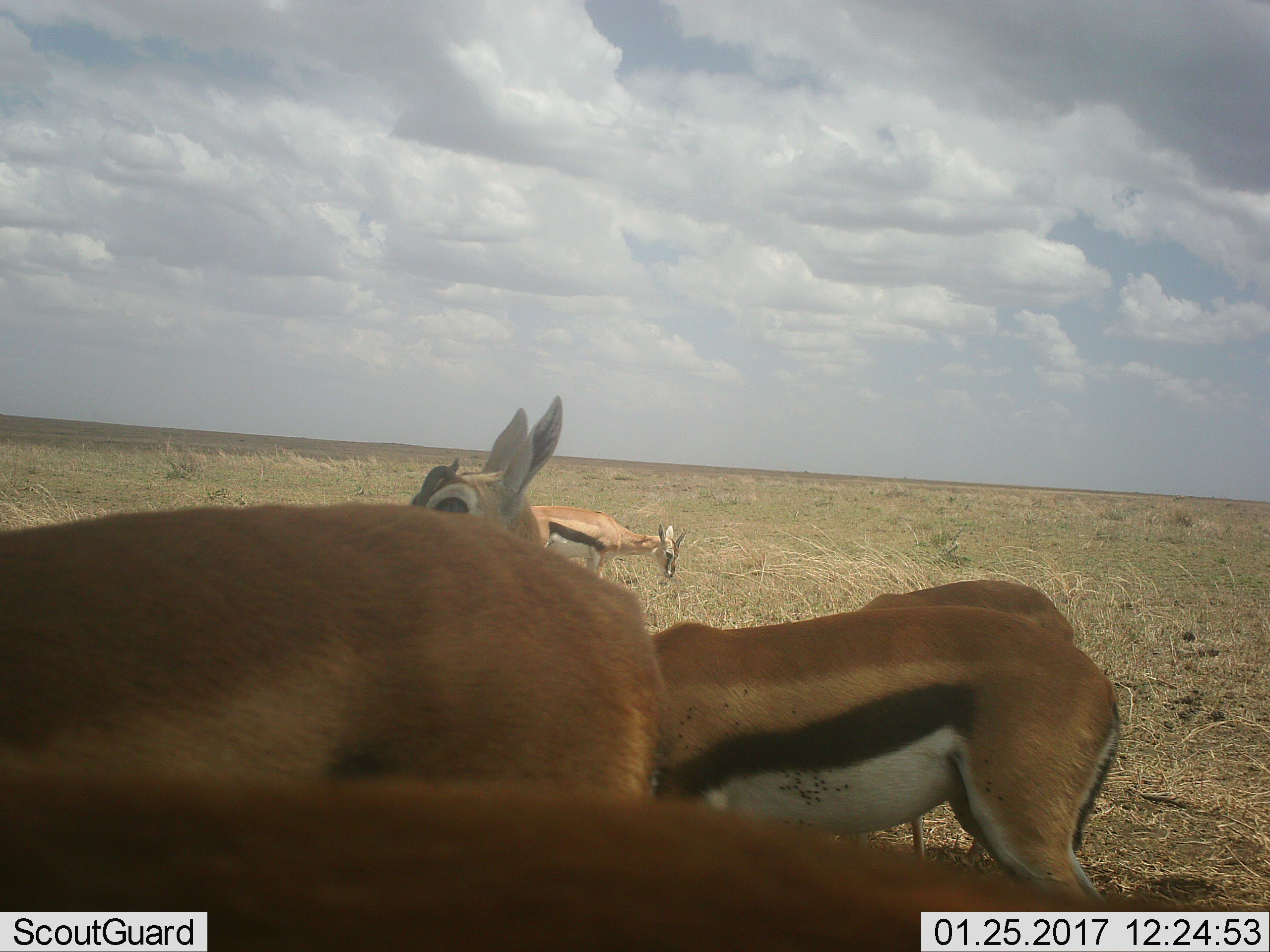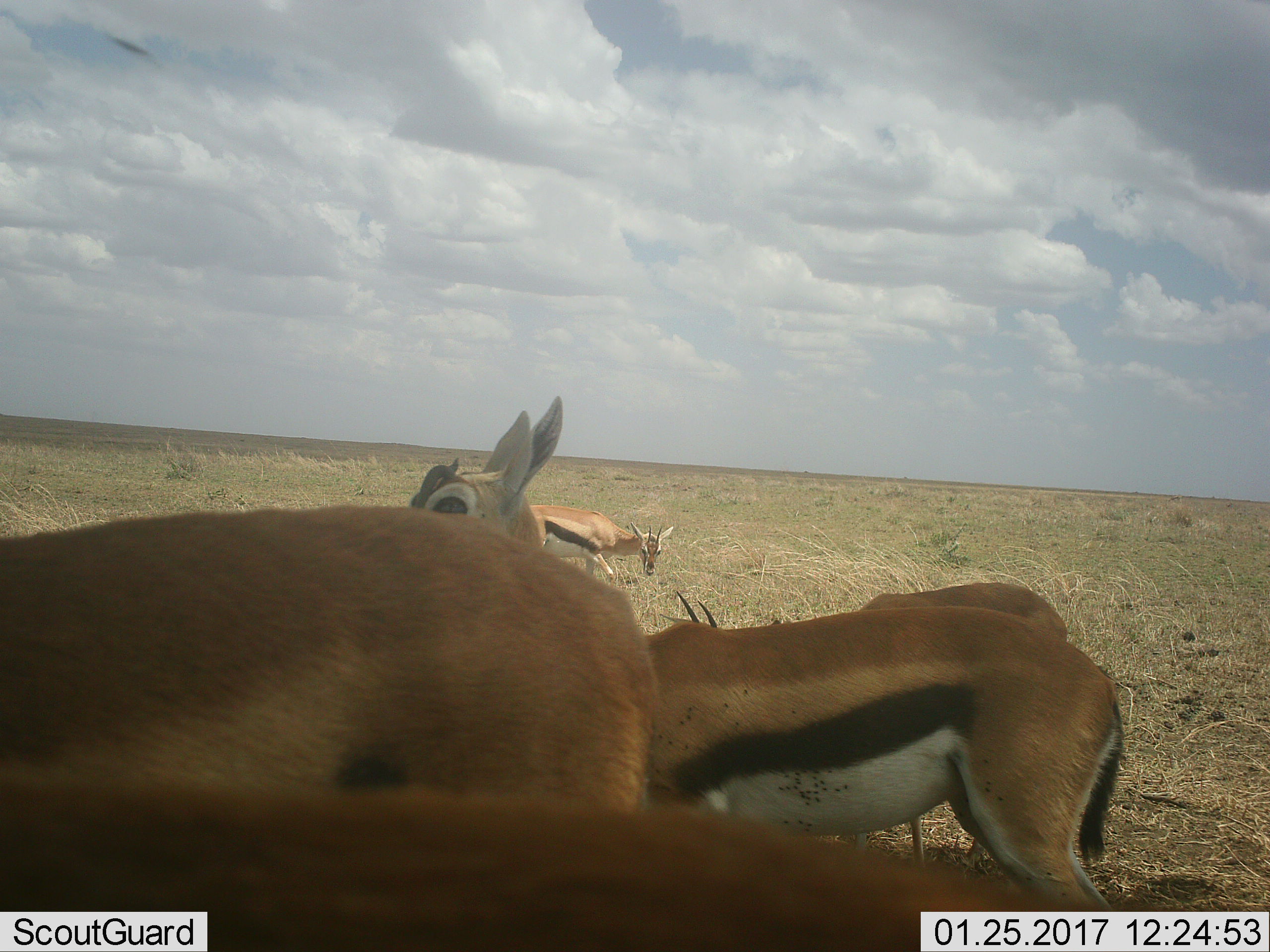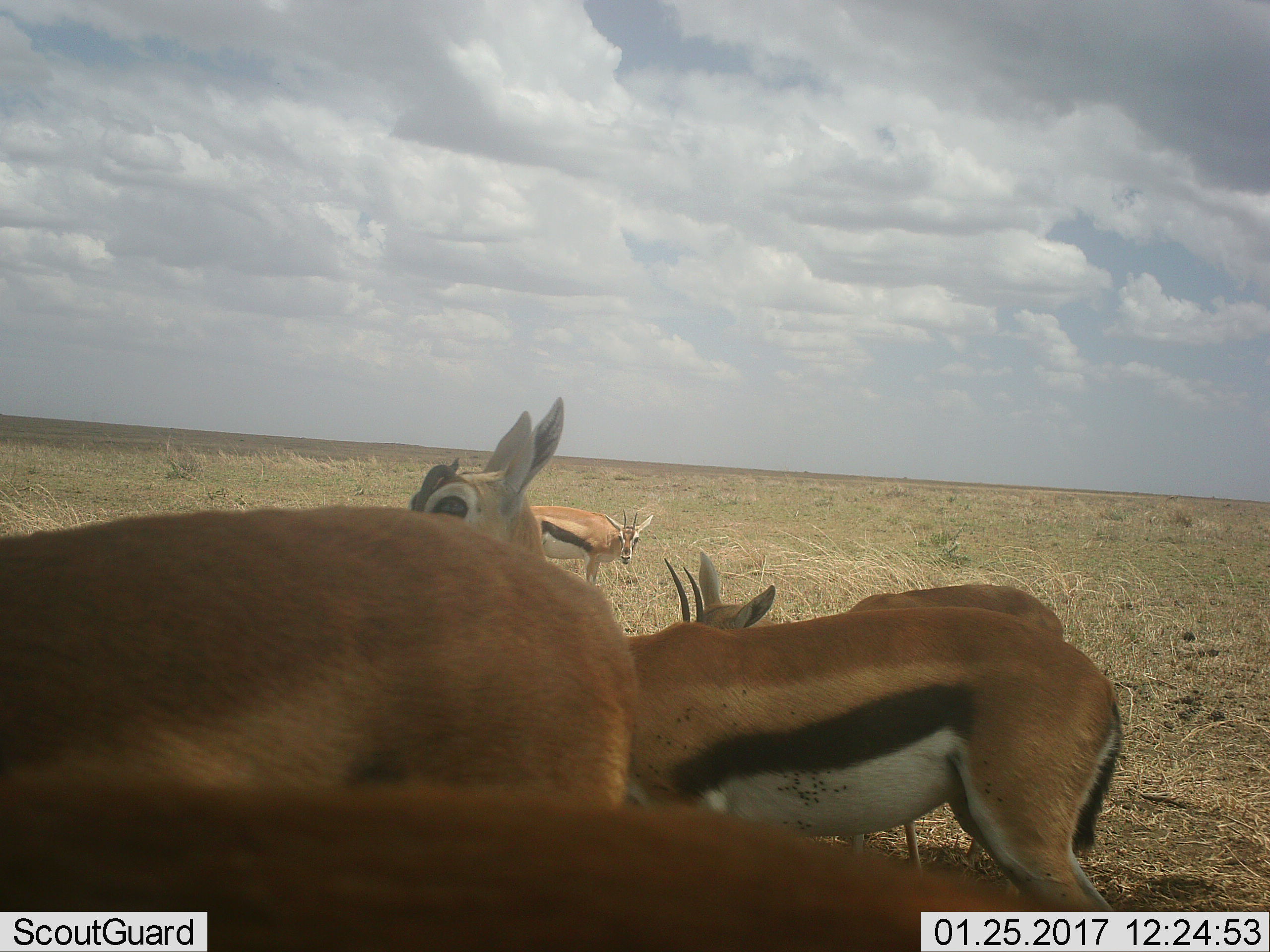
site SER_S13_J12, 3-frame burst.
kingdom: Animalia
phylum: Chordata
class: Mammalia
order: Artiodactyla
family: Bovidae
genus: Eudorcas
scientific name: Eudorcas thomsonii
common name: thomson's gazelle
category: gazellethomsons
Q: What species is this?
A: Gazellethomsons (thomson's gazelle) (Eudorcas thomsonii).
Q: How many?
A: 5.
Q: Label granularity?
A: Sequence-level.